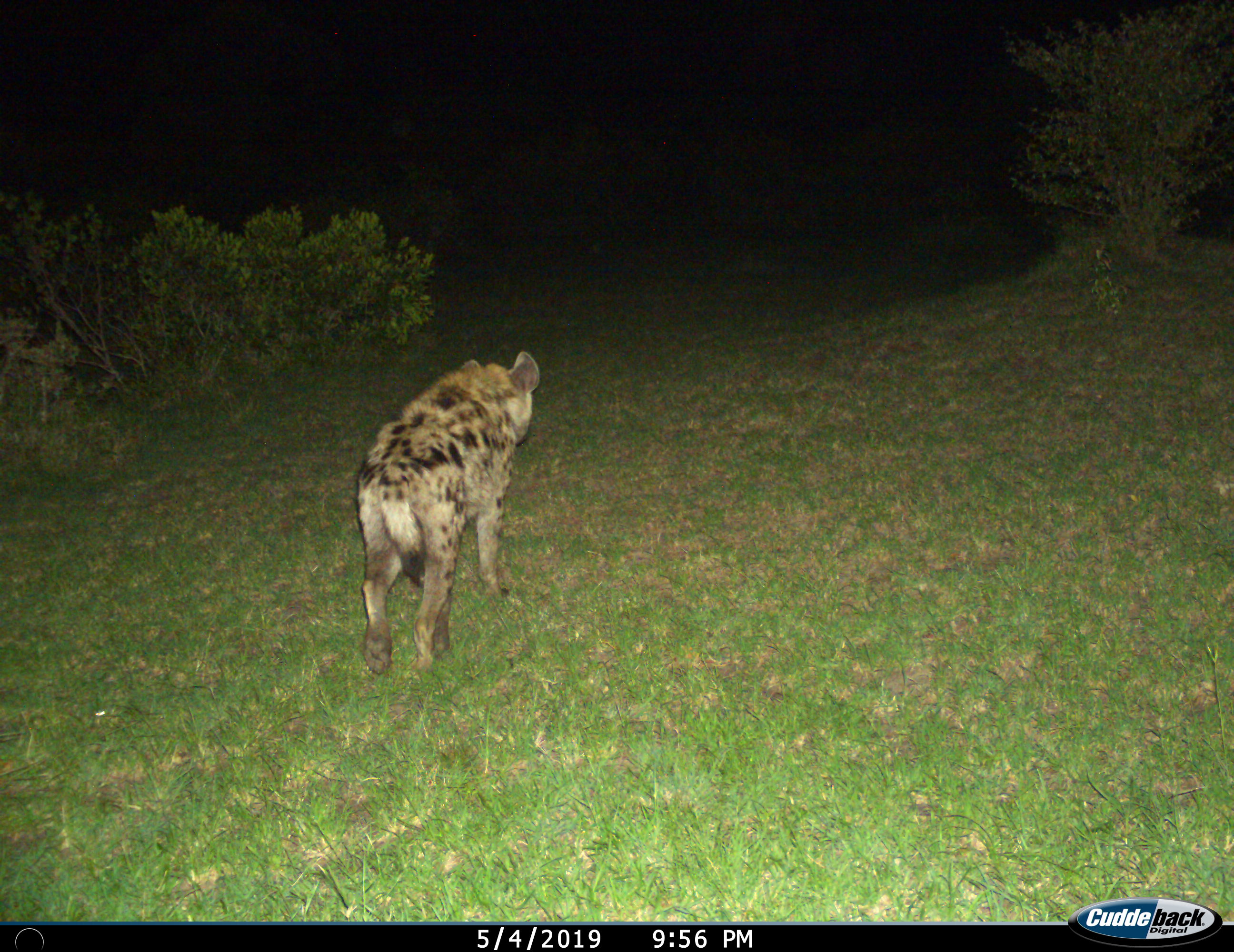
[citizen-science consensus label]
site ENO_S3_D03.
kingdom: Animalia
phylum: Chordata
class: Mammalia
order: Carnivora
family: Hyaenidae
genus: Crocuta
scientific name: Crocuta crocuta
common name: spotted hyena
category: hyenaspotted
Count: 1.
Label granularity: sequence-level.